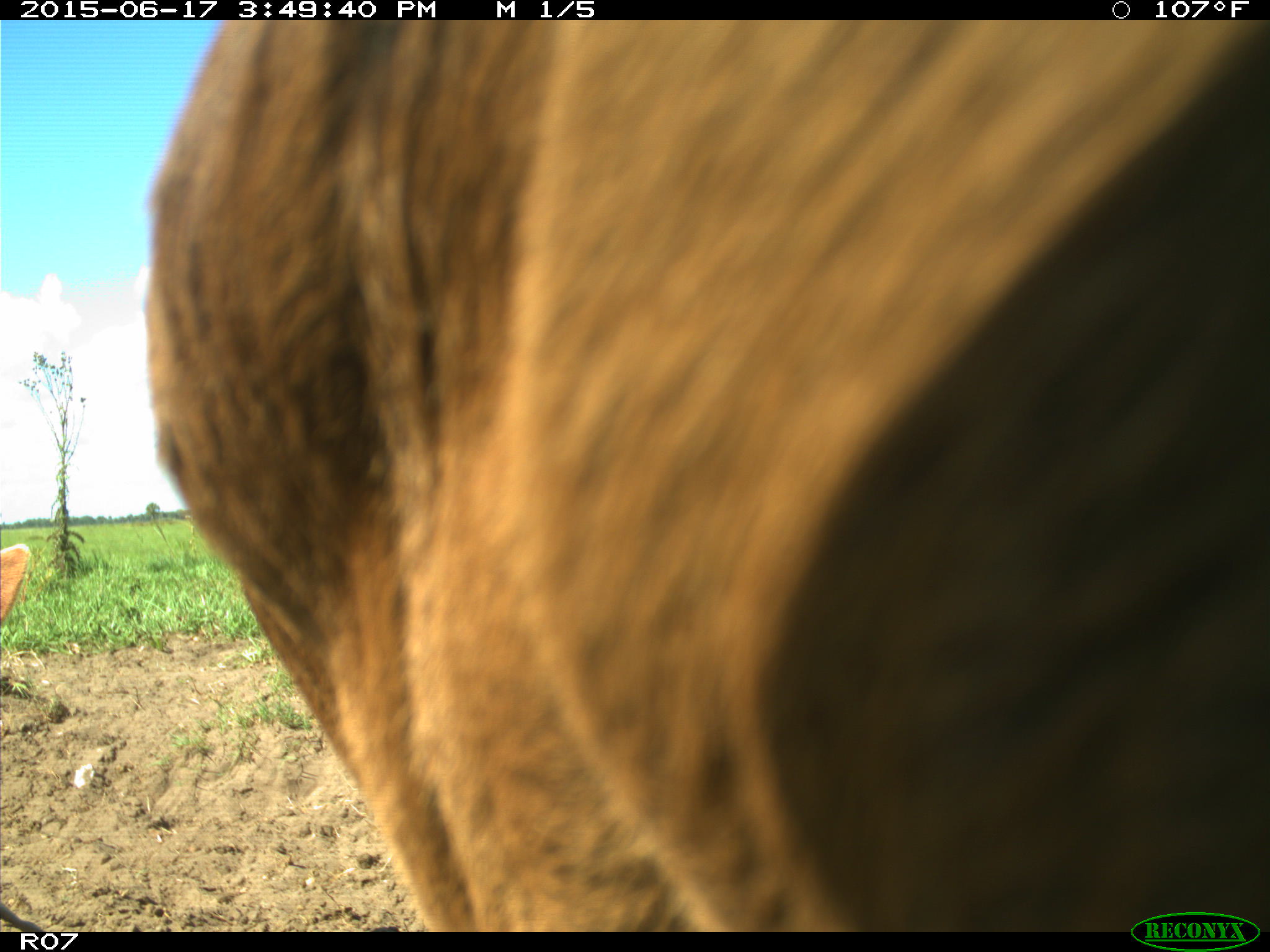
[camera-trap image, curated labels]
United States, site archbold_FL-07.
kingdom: Animalia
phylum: Chordata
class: Mammalia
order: Artiodactyla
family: Bovidae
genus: Bos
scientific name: Bos taurus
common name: domestic cow